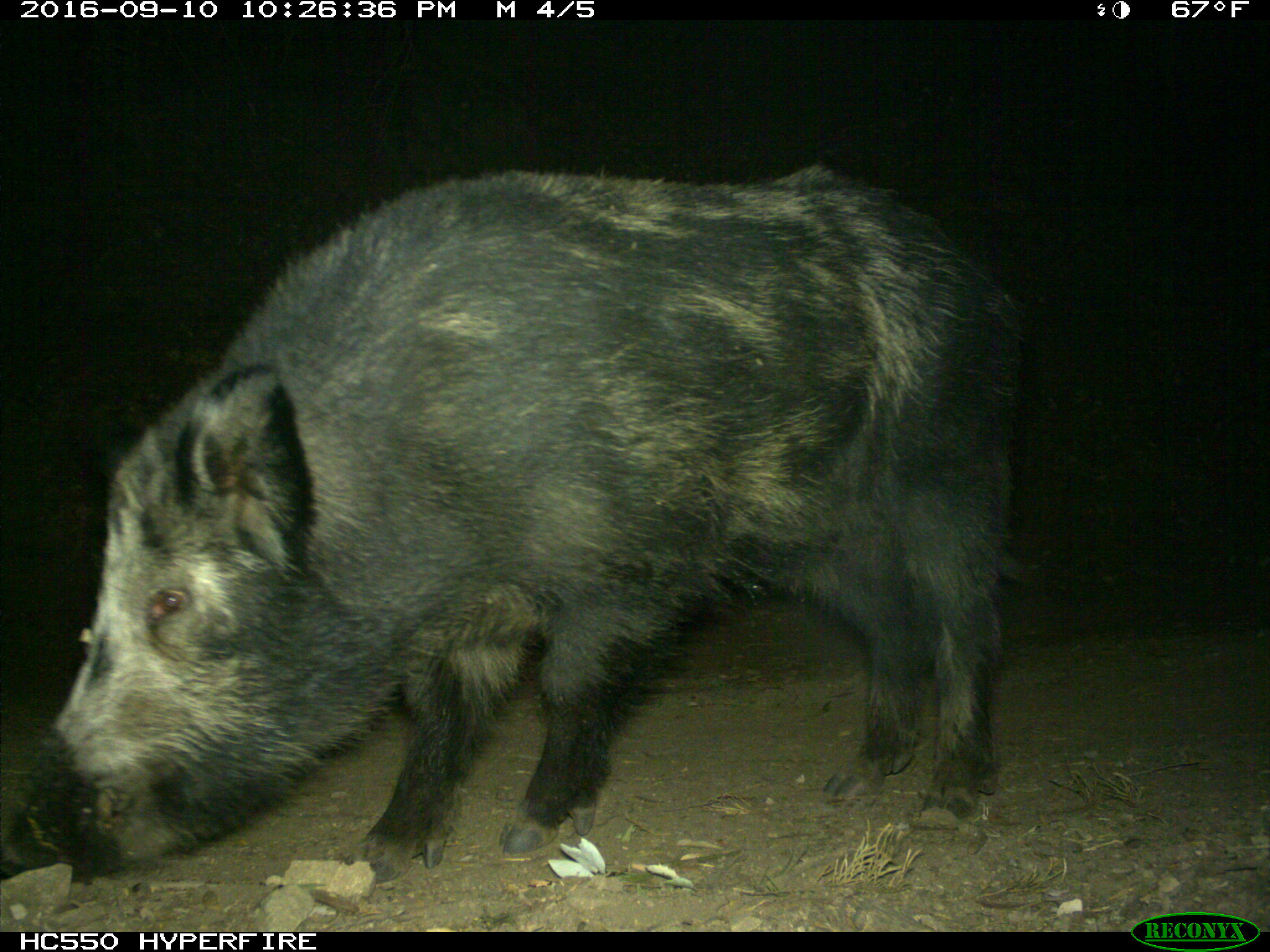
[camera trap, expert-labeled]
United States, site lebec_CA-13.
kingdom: Animalia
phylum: Chordata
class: Mammalia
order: Artiodactyla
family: Suidae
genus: Sus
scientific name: Sus scrofa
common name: wild boar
Sus scrofa (wild boar).